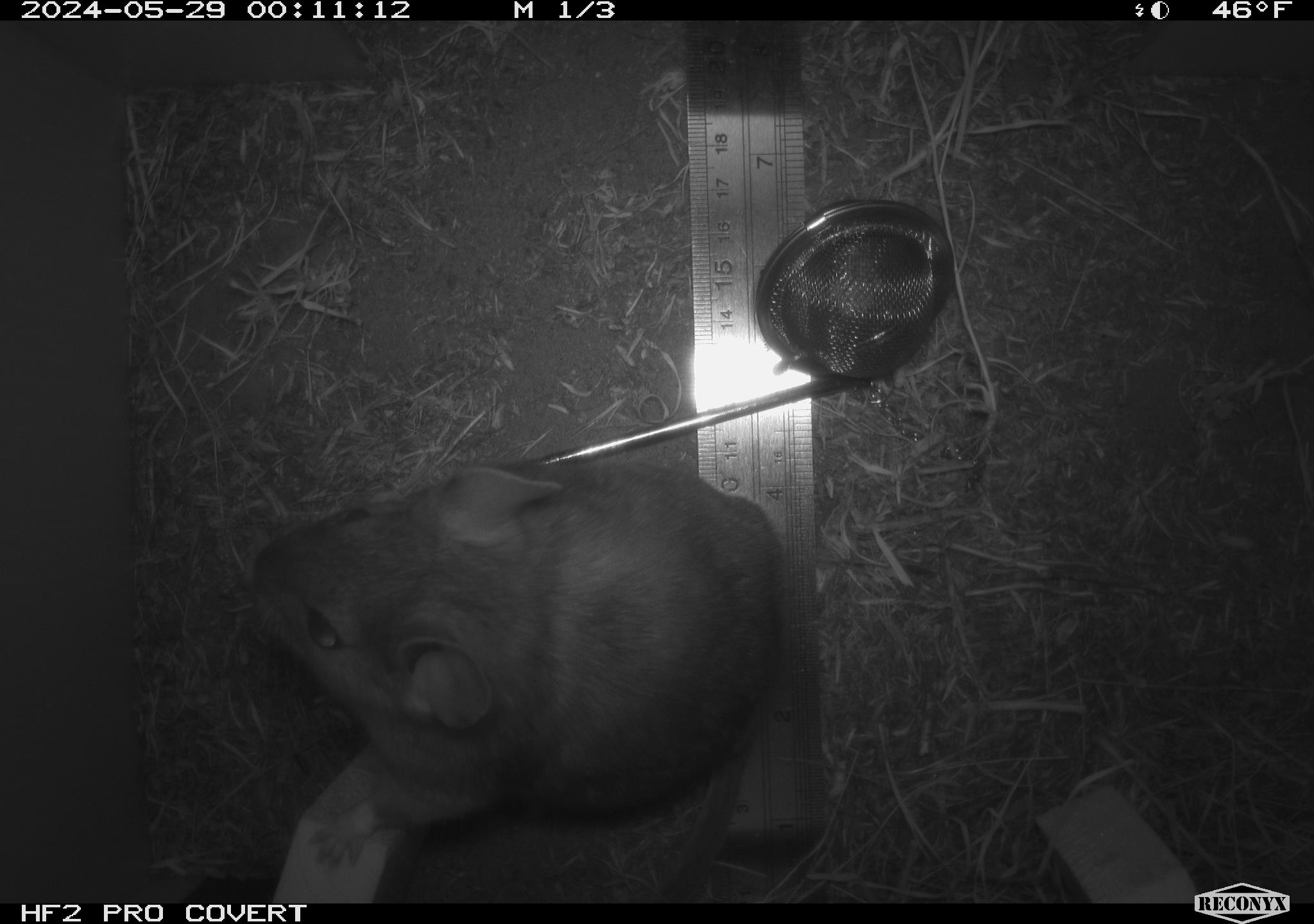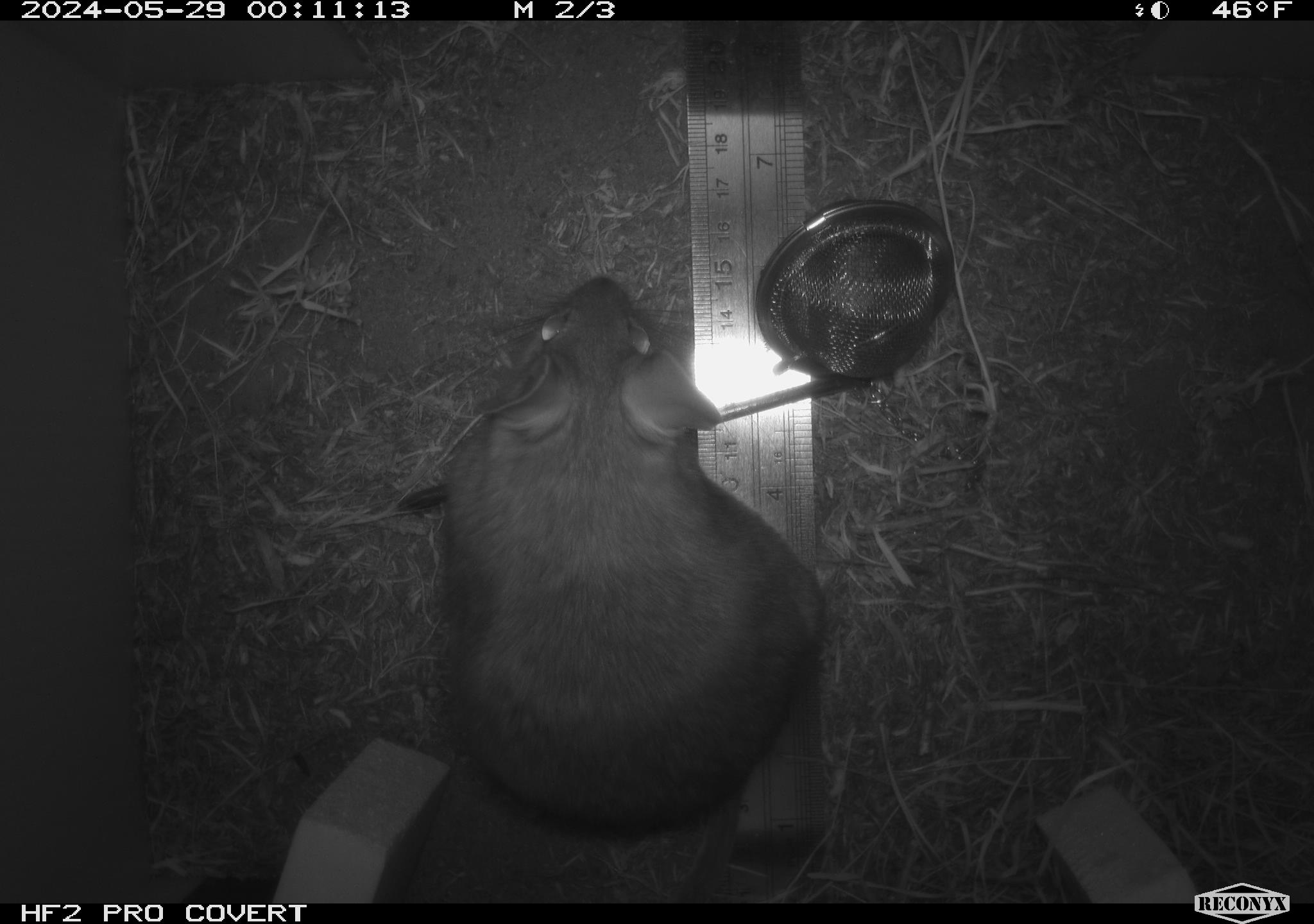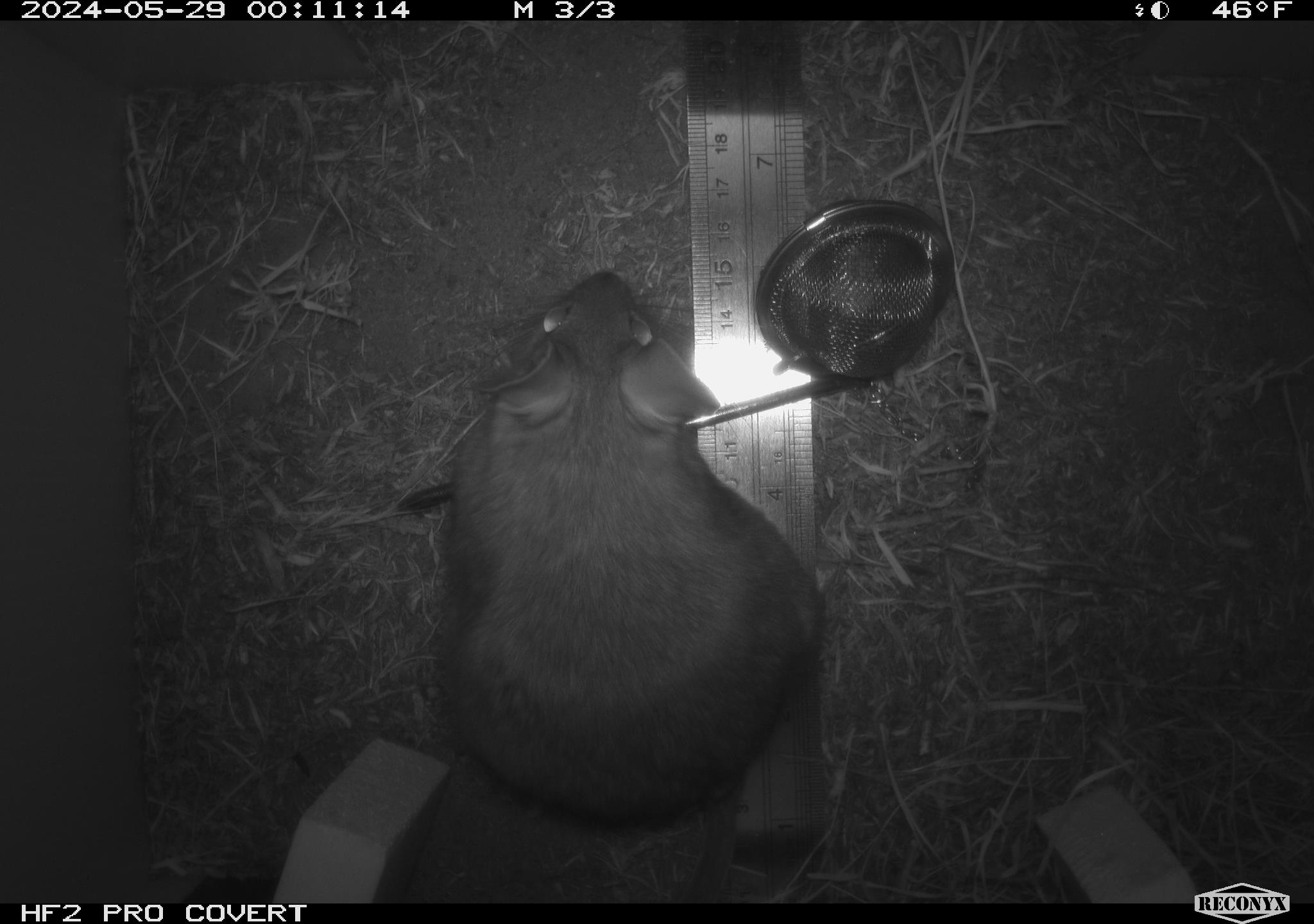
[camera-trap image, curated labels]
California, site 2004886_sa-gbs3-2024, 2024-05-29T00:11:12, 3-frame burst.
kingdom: Animalia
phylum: Chordata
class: Mammalia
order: Rodentia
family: Cricetidae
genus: Neotoma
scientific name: Neotoma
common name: pack rat or woodrat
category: neotoma species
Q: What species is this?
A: Neotoma species (pack rat or woodrat) (Neotoma).